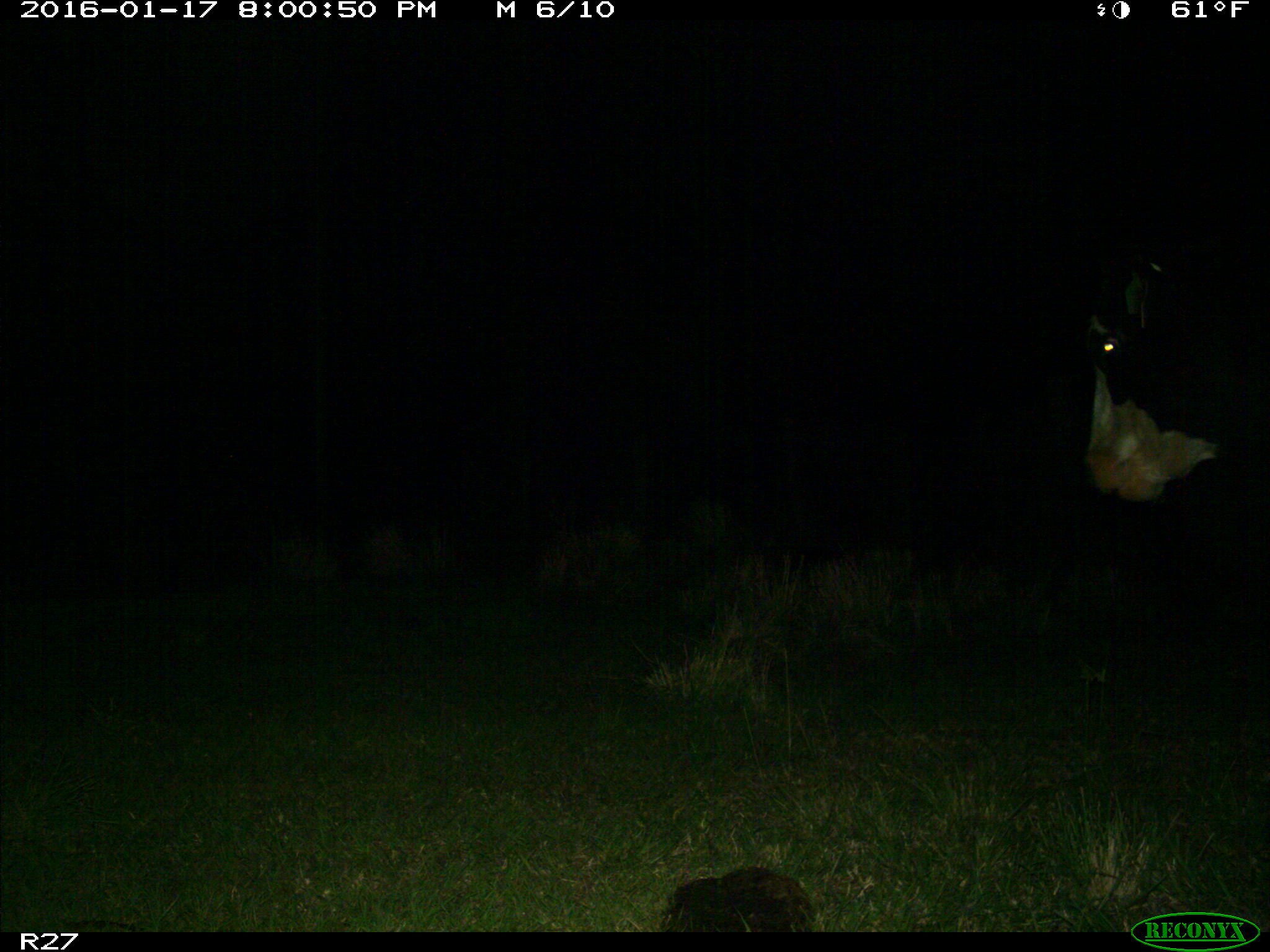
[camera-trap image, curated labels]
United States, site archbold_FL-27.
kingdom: Animalia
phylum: Chordata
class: Mammalia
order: Artiodactyla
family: Bovidae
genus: Bos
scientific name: Bos taurus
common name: domestic cow